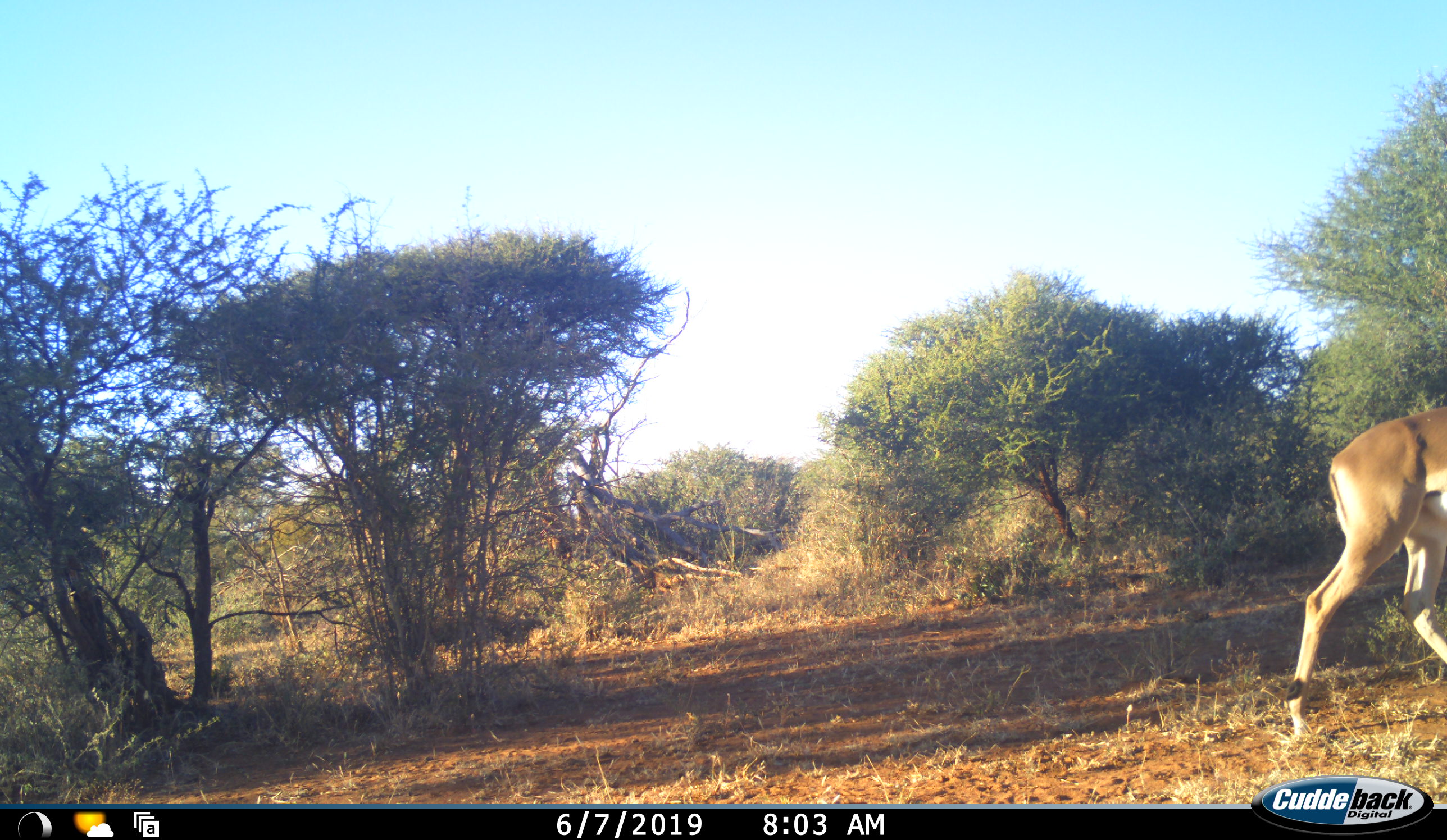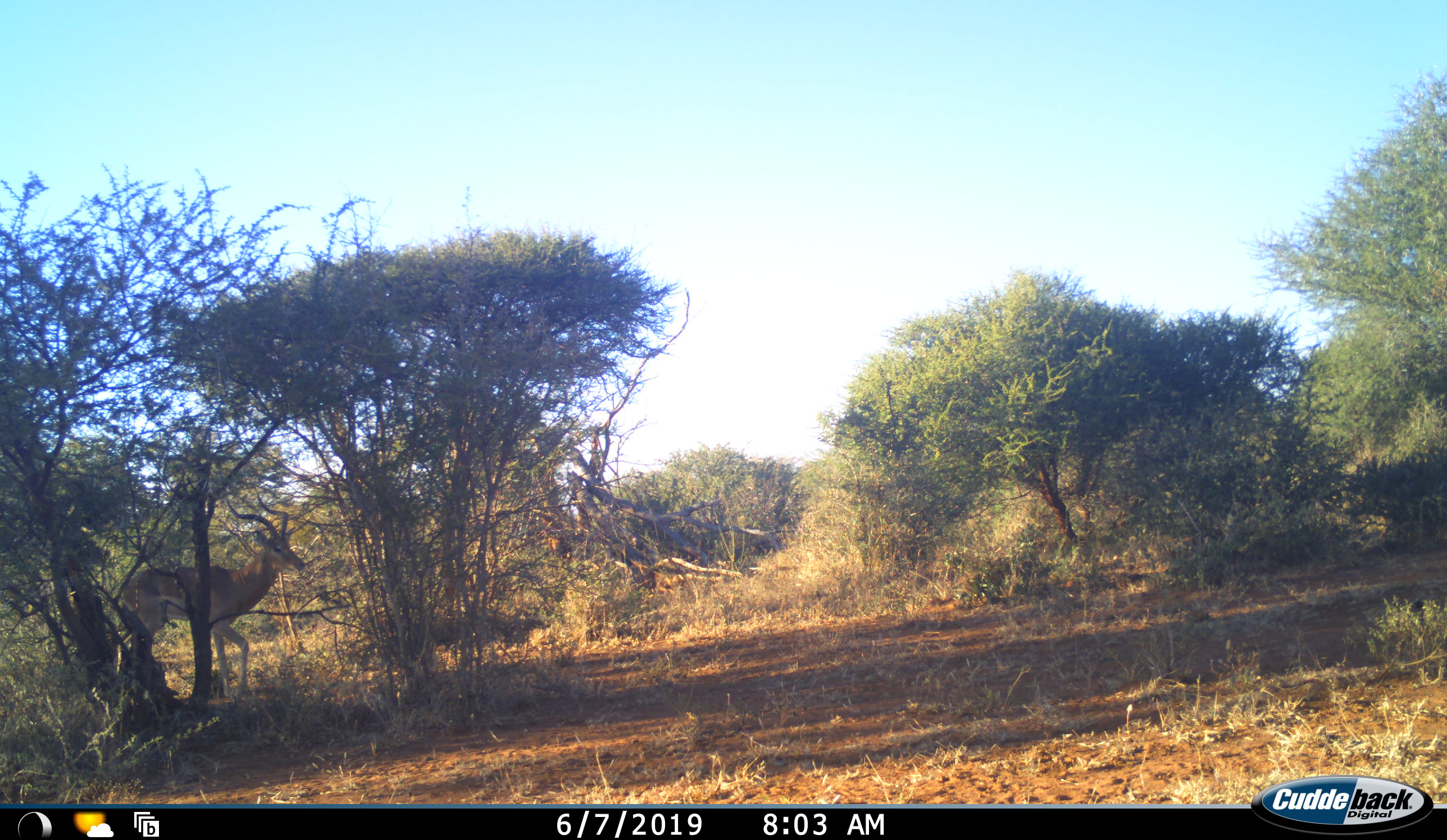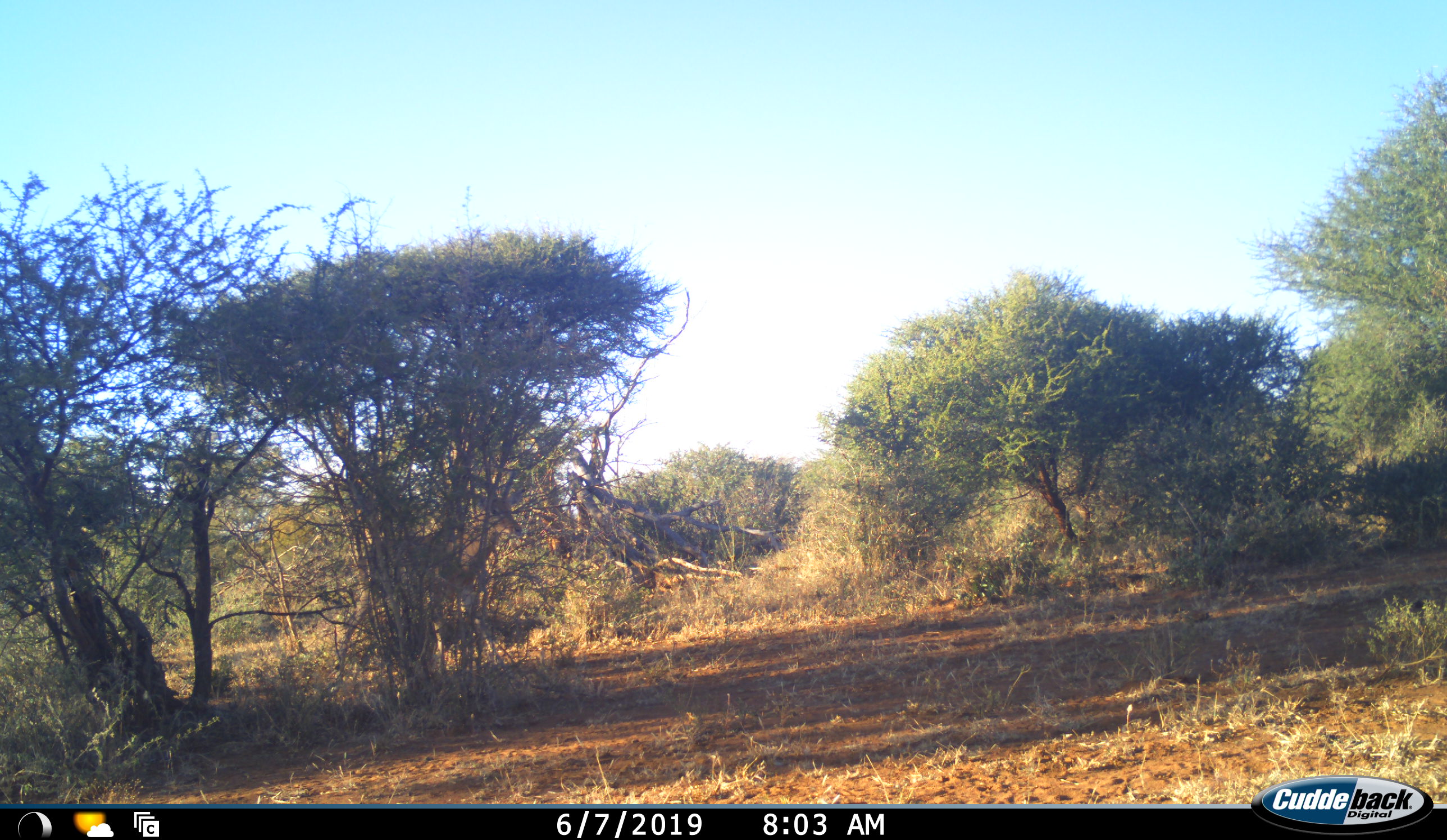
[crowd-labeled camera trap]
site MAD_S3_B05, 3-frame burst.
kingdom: Animalia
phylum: Chordata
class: Mammalia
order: Artiodactyla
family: Bovidae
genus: Aepyceros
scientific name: Aepyceros melampus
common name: impala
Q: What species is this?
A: Impala (Aepyceros melampus).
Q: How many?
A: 2.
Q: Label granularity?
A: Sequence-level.